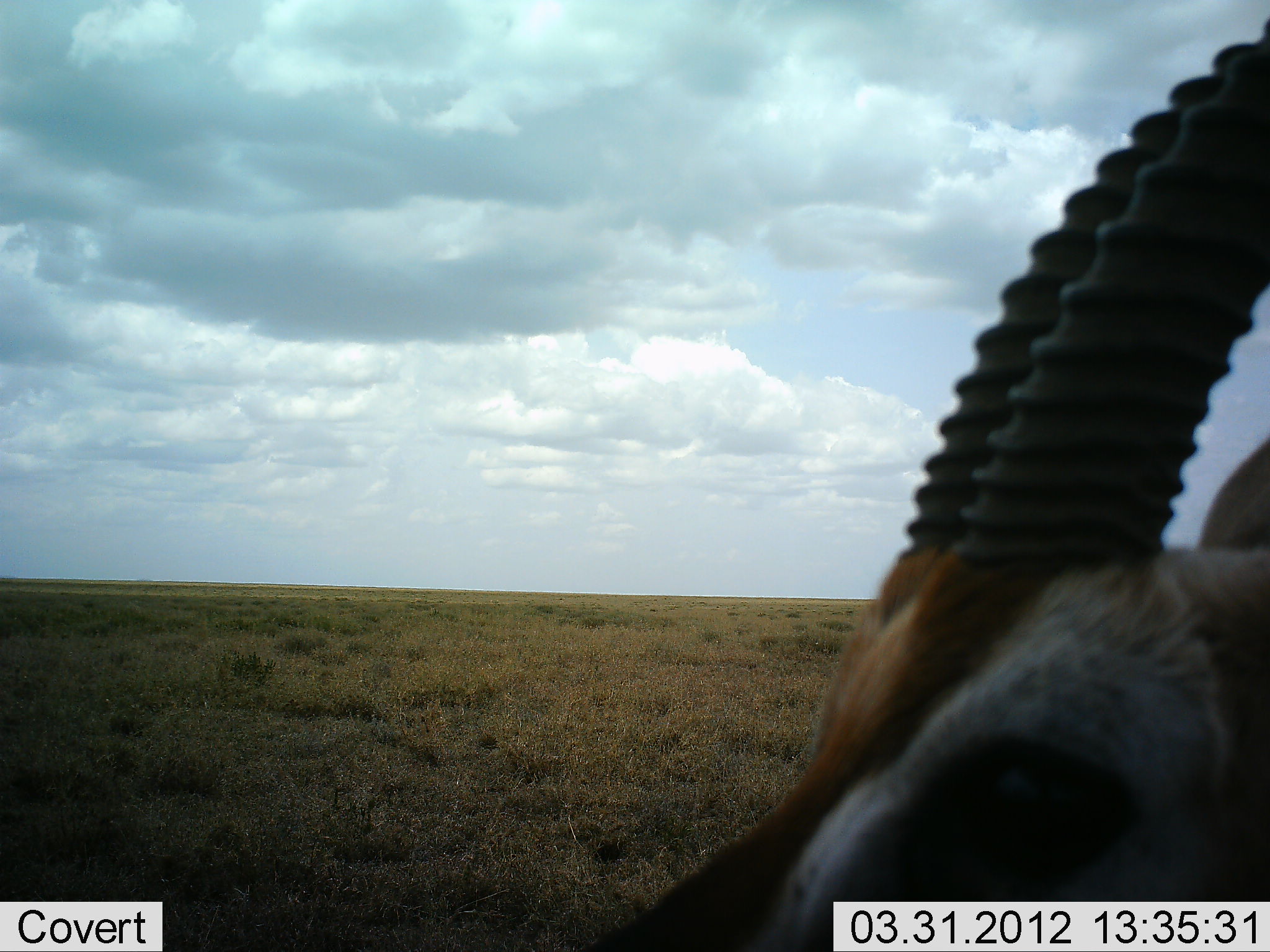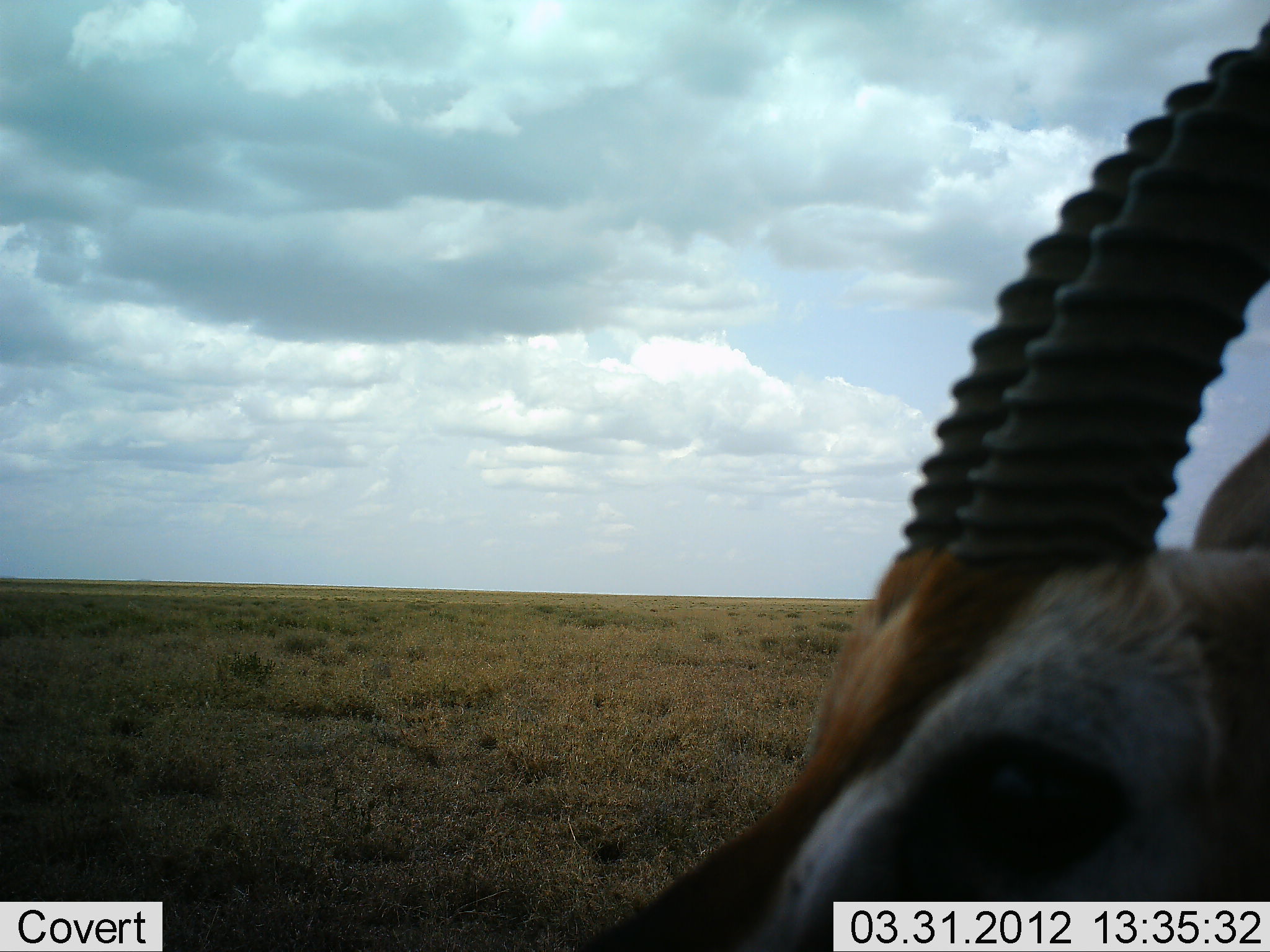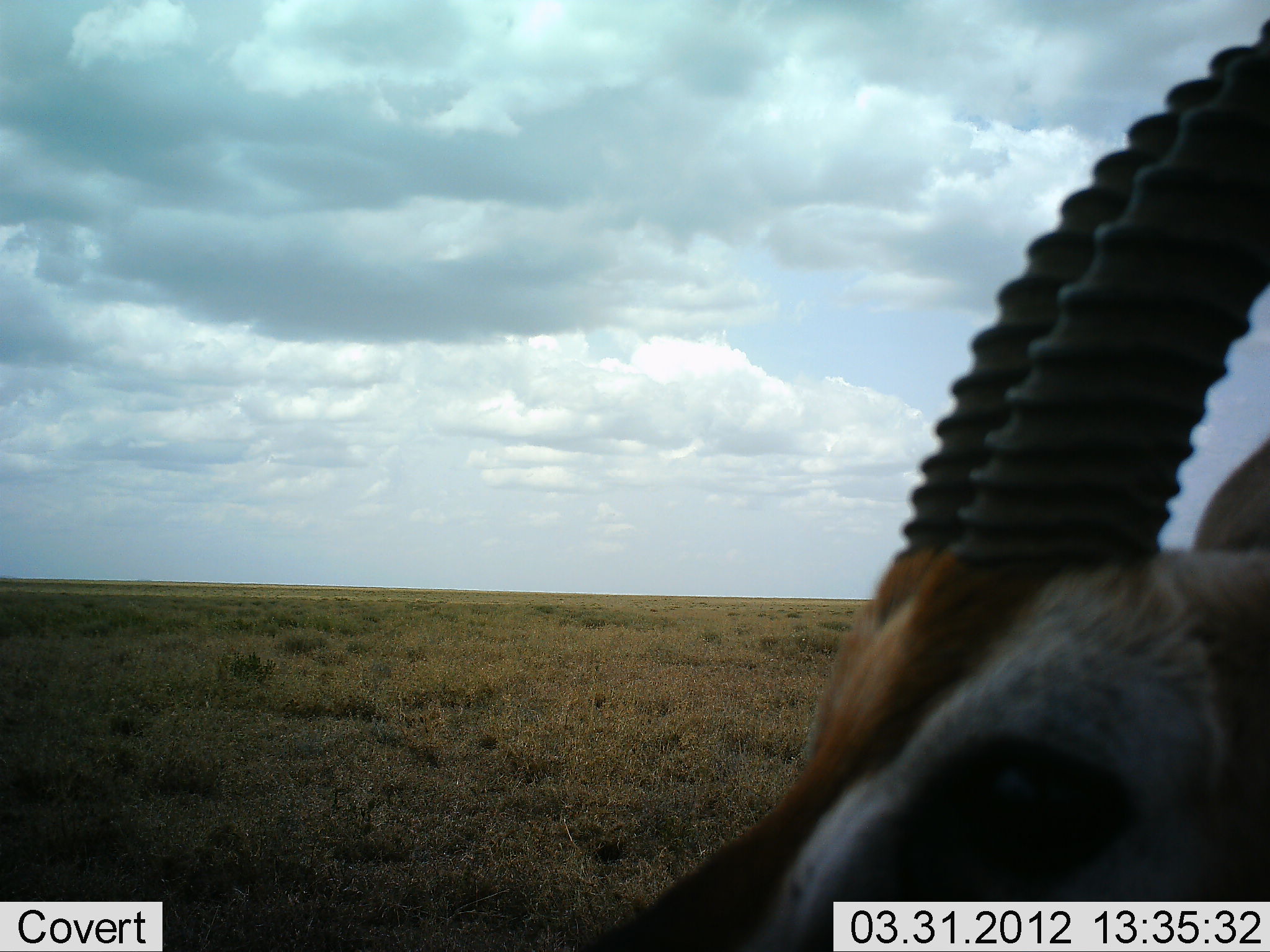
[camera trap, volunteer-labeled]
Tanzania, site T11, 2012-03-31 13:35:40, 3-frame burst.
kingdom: Animalia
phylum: Chordata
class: Mammalia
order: Artiodactyla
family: Bovidae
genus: Eudorcas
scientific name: Eudorcas thomsonii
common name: thomson's gazelle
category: gazellethomsons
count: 1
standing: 71%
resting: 29%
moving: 0%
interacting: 0%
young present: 0%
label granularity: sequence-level